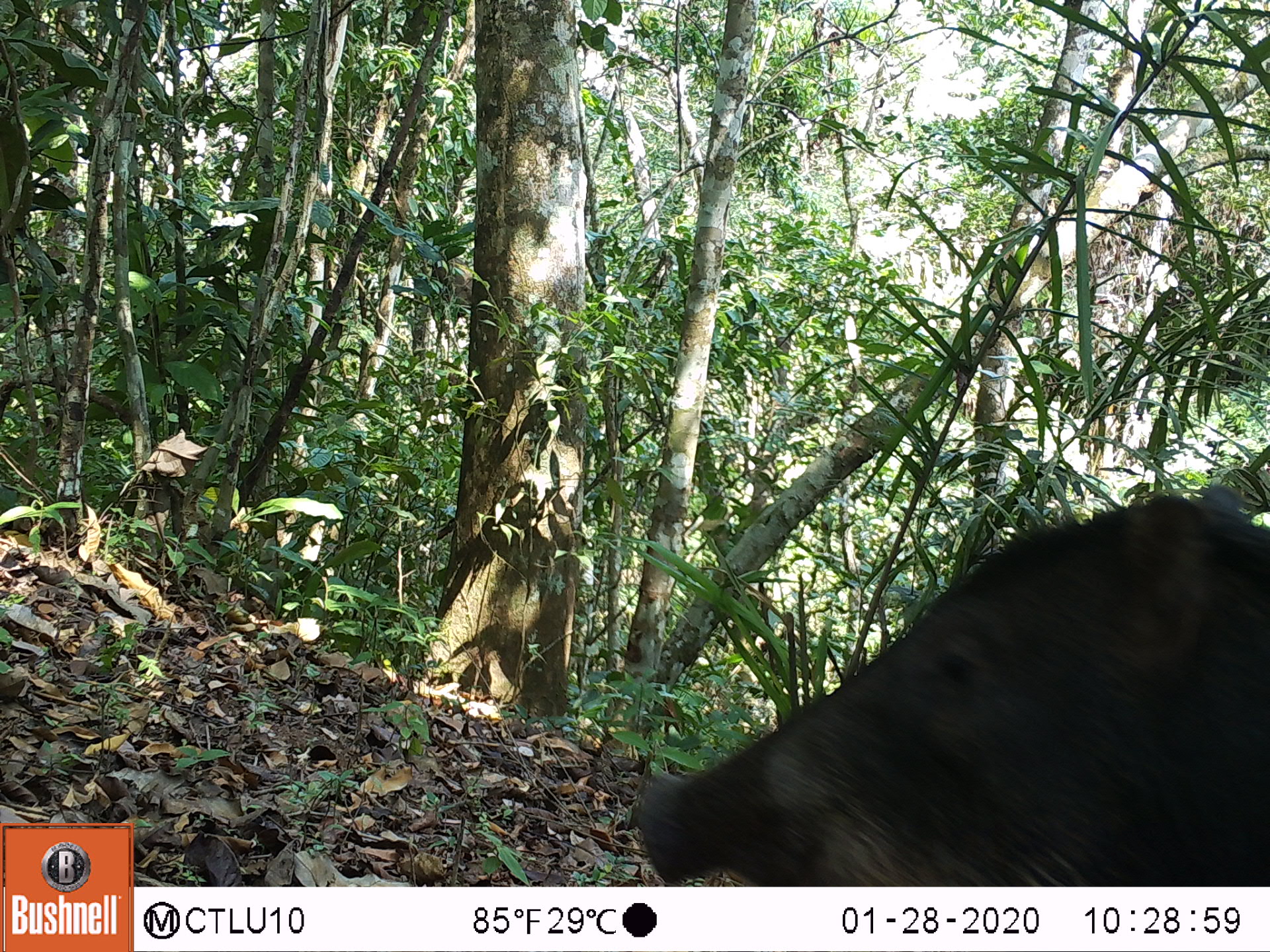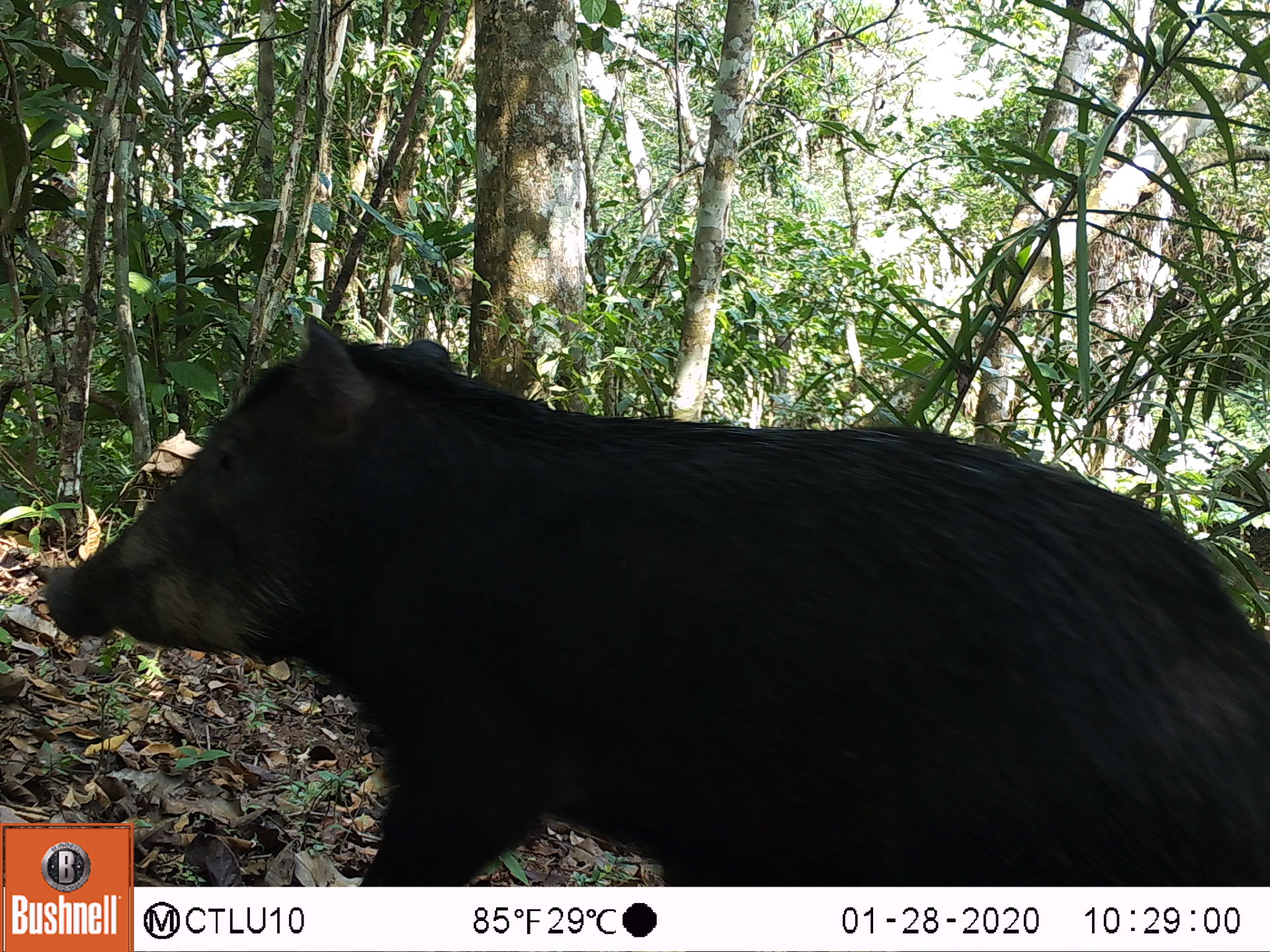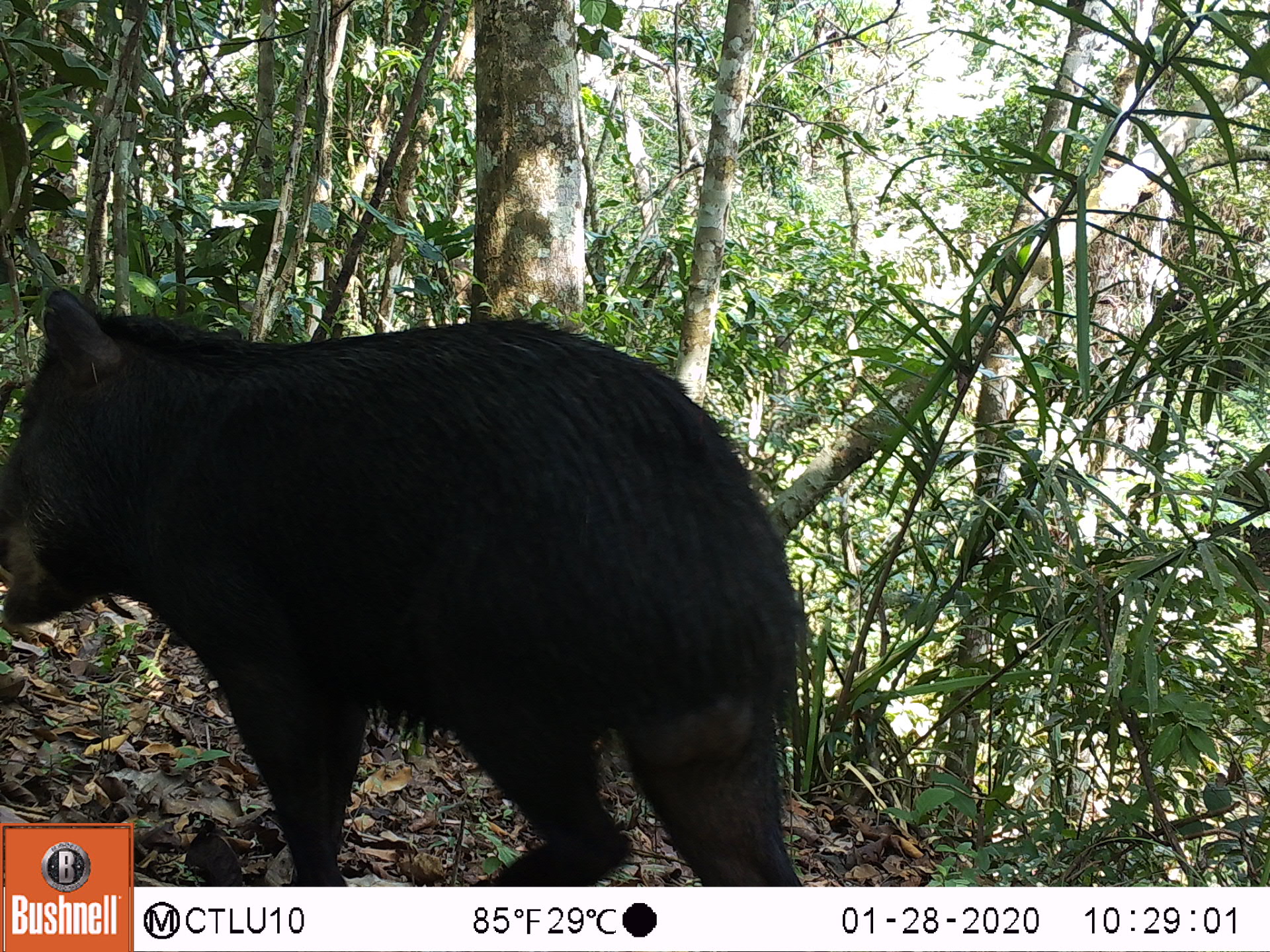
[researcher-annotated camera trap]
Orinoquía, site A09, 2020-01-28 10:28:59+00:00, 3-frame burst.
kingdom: Animalia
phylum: Chordata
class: Mammalia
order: Artiodactyla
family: Tayassuidae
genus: Tayassu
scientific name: Tayassu pecari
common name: white-lipped peccary